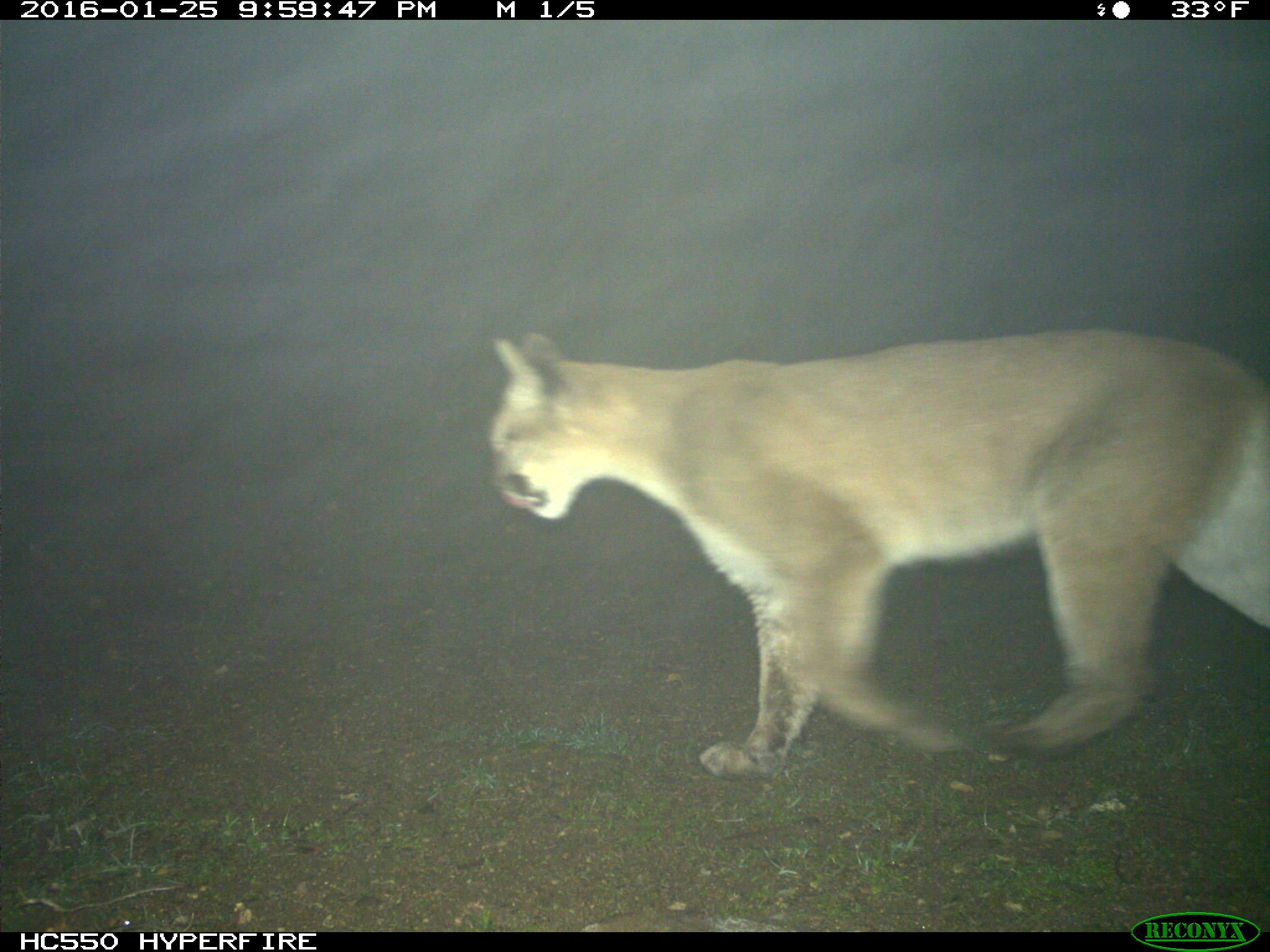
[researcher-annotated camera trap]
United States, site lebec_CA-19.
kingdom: Animalia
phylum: Chordata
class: Mammalia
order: Carnivora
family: Felidae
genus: Puma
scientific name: Puma concolor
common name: mountain lion